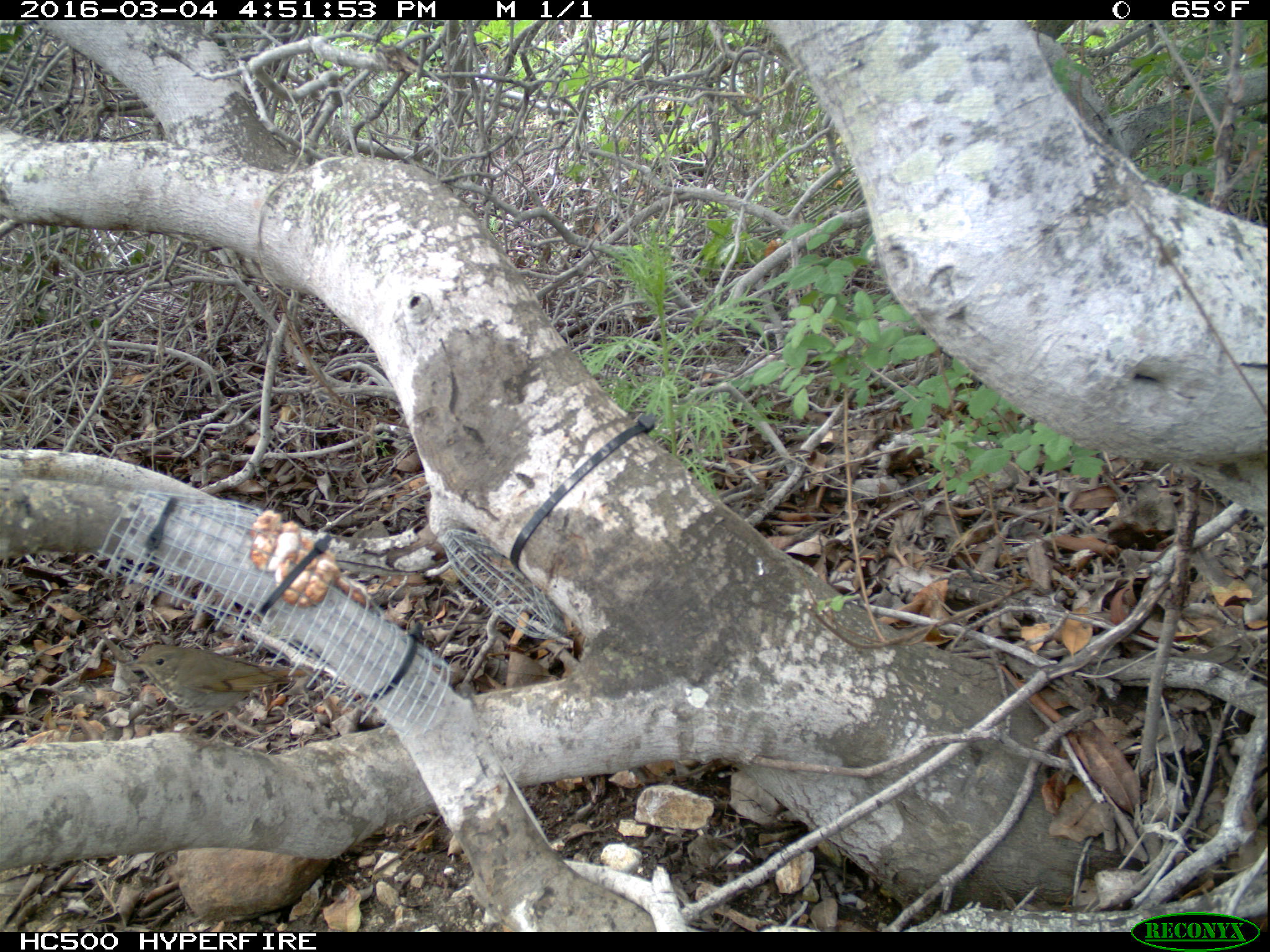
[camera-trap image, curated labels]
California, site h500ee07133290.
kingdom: Animalia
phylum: Chordata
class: Aves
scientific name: Aves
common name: bird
Bird (Aves).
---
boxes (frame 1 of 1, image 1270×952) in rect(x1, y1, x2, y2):
bird: rect(120, 641, 307, 750)